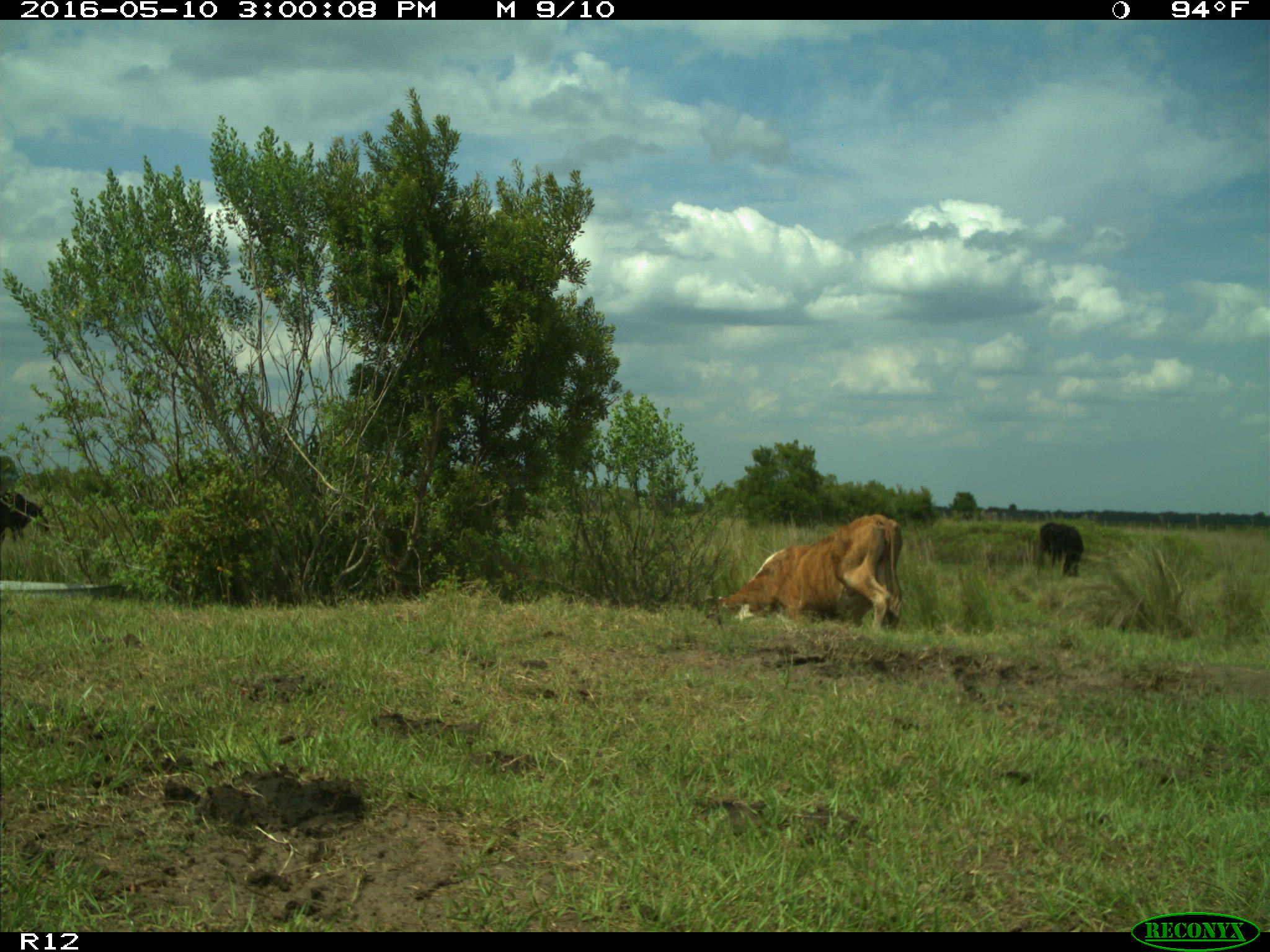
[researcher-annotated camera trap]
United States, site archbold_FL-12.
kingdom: Animalia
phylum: Chordata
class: Mammalia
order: Artiodactyla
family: Bovidae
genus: Bos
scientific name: Bos taurus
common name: domestic cow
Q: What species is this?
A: Bos taurus (domestic cow).